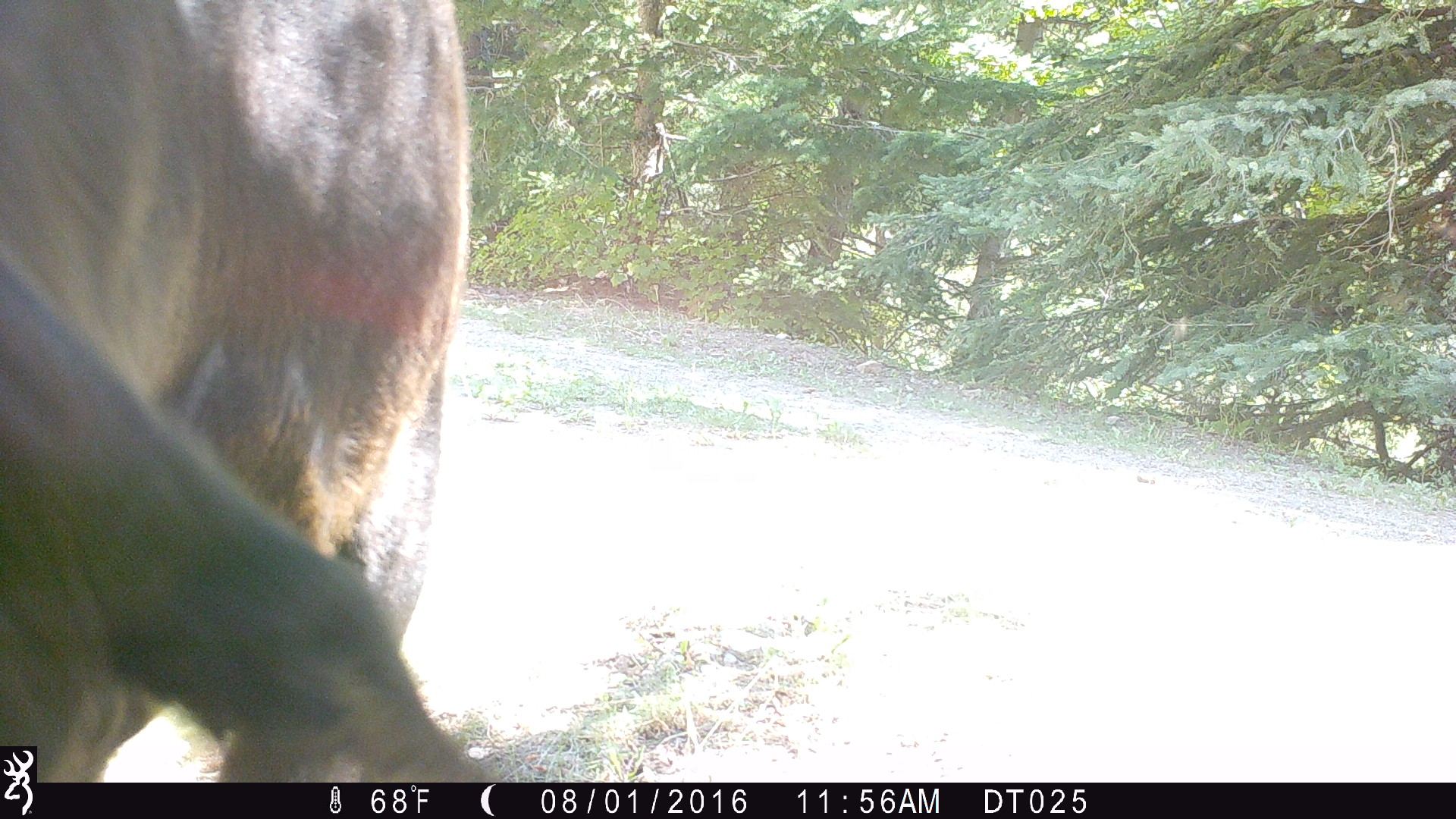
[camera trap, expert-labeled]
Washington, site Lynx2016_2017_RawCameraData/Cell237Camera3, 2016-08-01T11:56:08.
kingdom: Animalia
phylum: Chordata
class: Mammalia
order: Artiodactyla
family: Bovidae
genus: Bos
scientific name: Bos taurus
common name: domestic cattle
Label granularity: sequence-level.